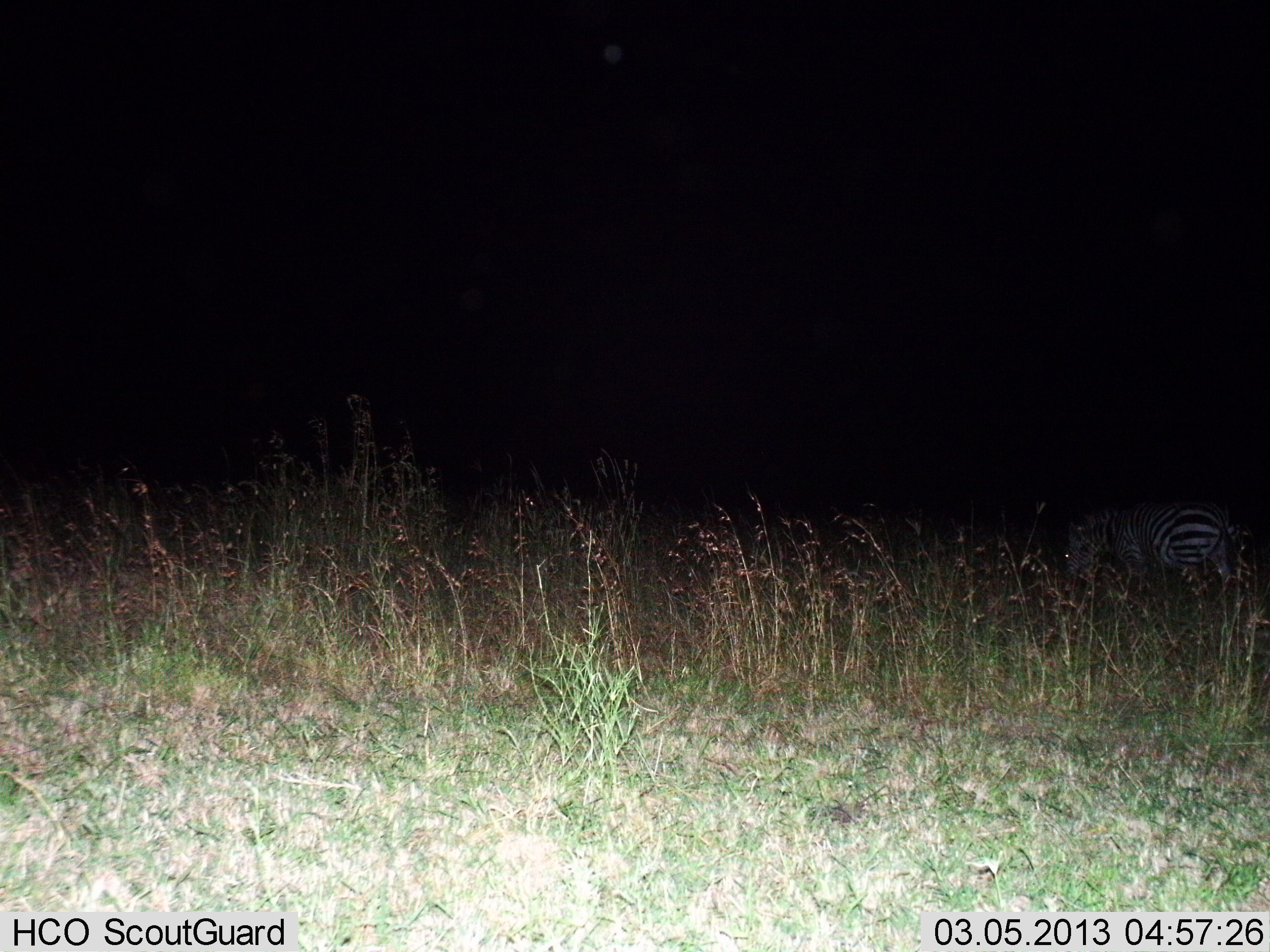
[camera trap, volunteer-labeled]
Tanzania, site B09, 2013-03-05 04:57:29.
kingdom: Animalia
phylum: Chordata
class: Mammalia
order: Perissodactyla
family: Equidae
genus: Equus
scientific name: Equus quagga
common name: plains zebra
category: zebra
Zebra (plains zebra) (Equus quagga), count 1. Behavior (volunteer vote fractions): standing 71%, resting 0%, moving 18%, interacting 0%. Young present (vote fraction): 0%. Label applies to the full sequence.